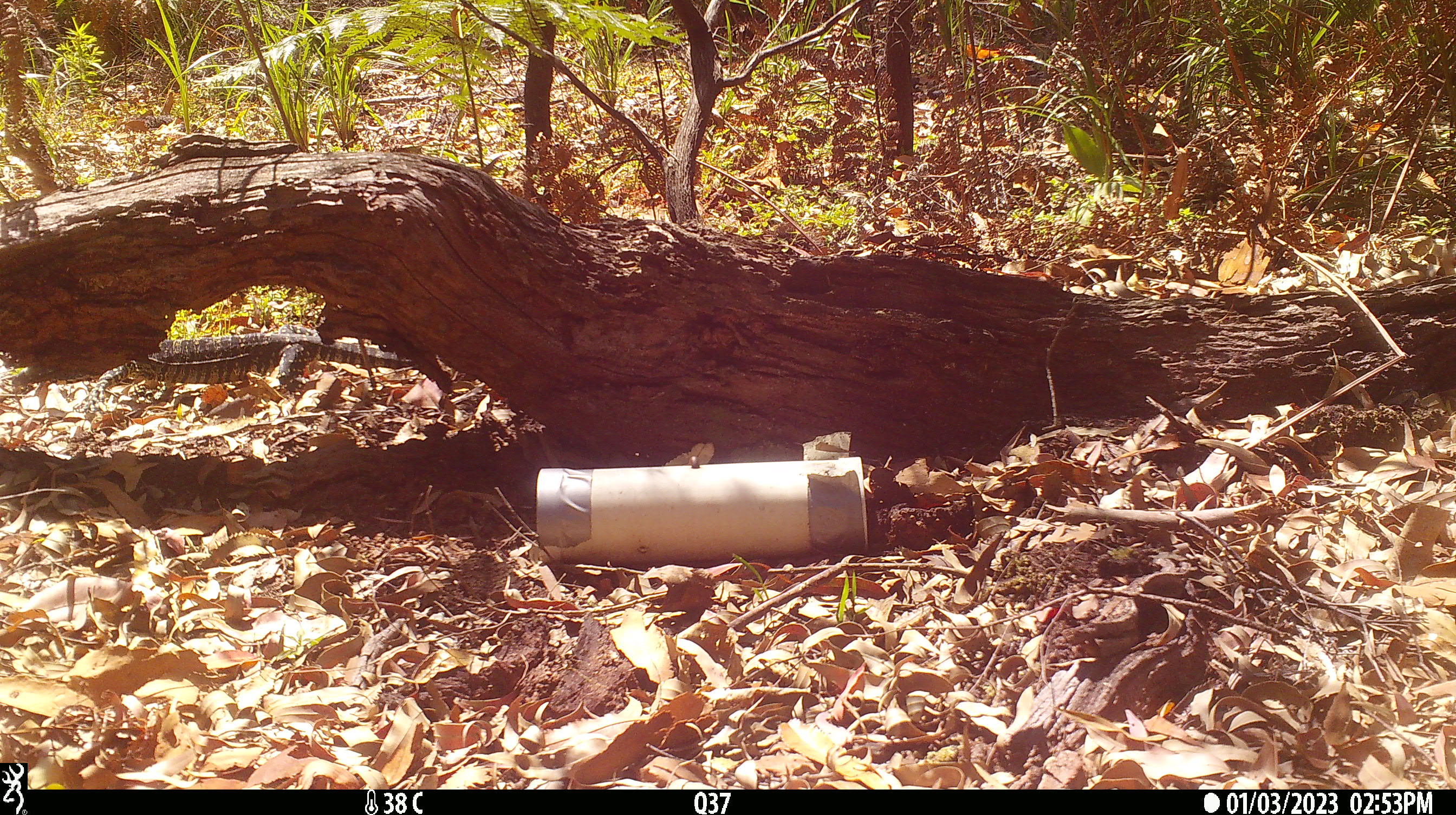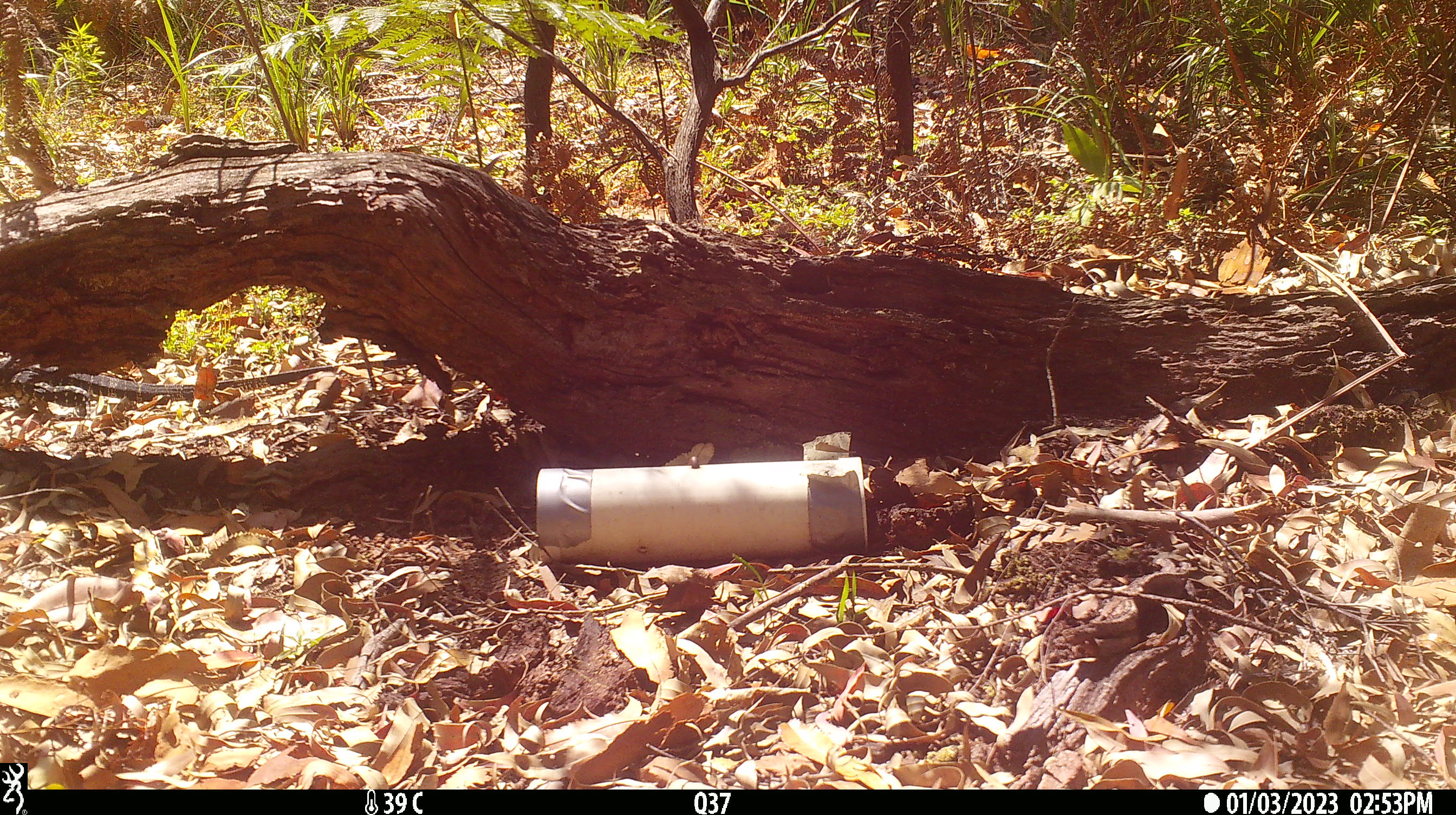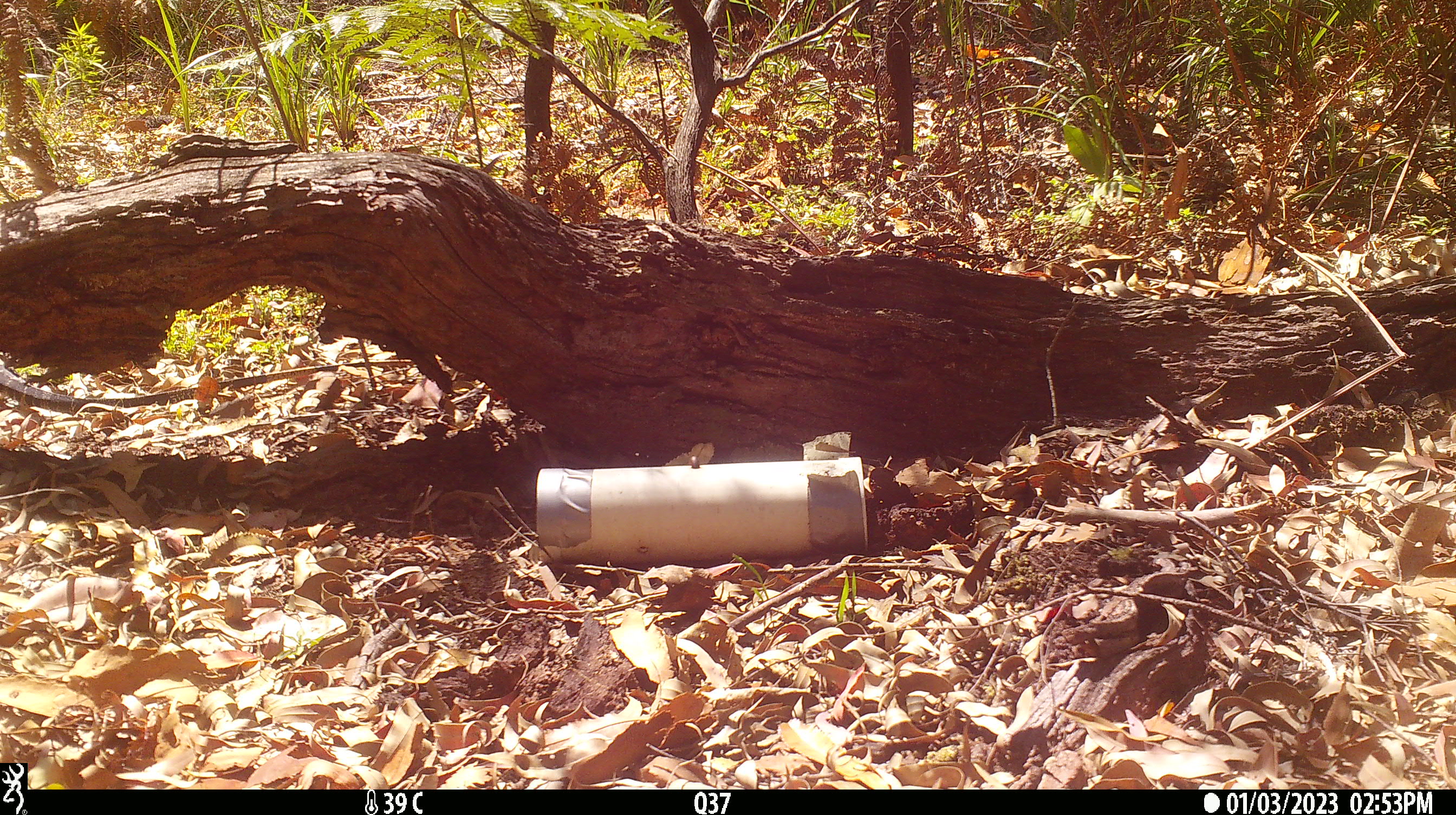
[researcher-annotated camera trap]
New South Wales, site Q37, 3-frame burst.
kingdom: Animalia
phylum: Chordata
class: Reptilia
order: Squamata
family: Varanidae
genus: Varanus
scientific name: Varanus varius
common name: lace monitor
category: goanna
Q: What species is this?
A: Goanna (lace monitor) (Varanus varius).